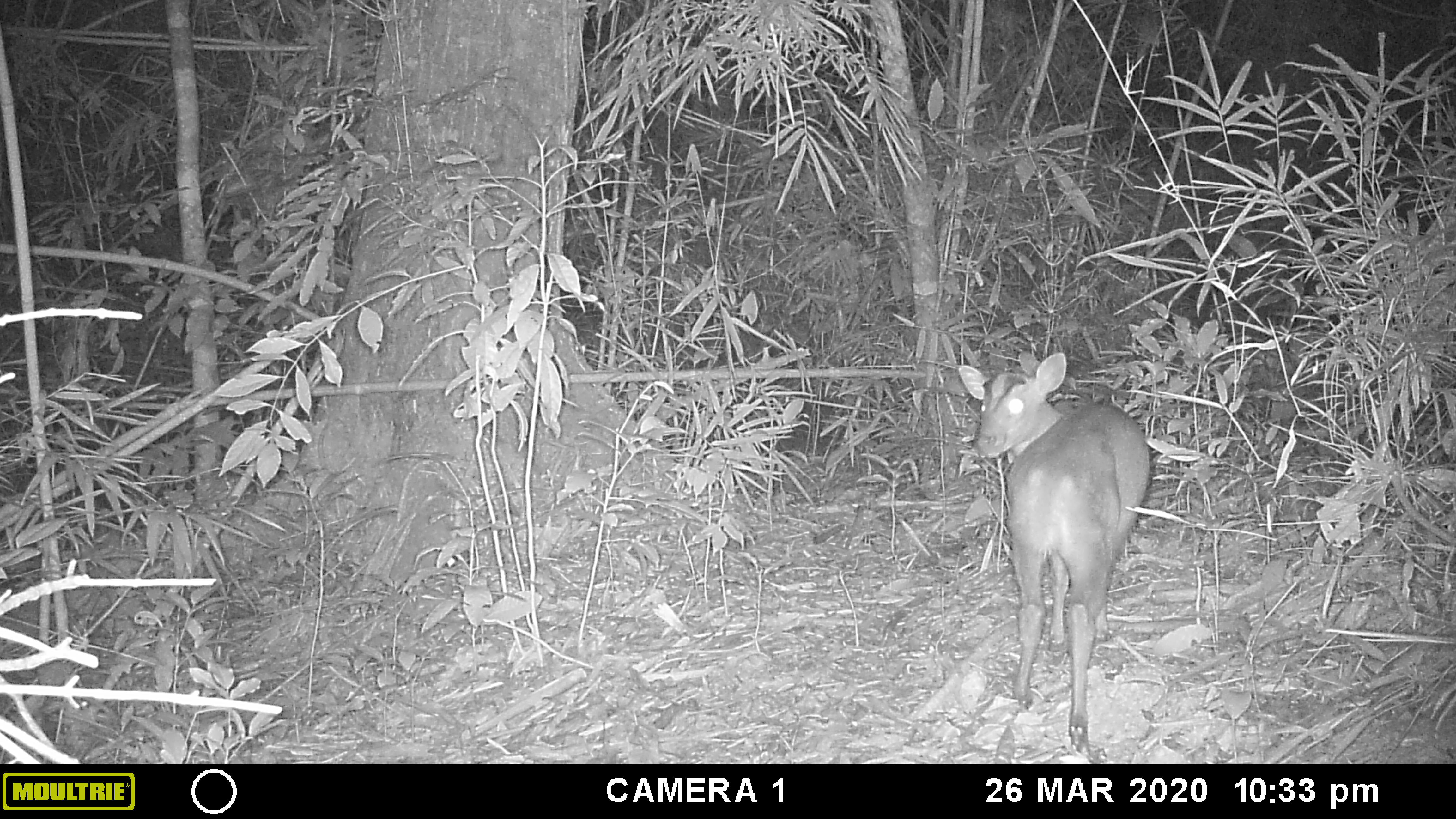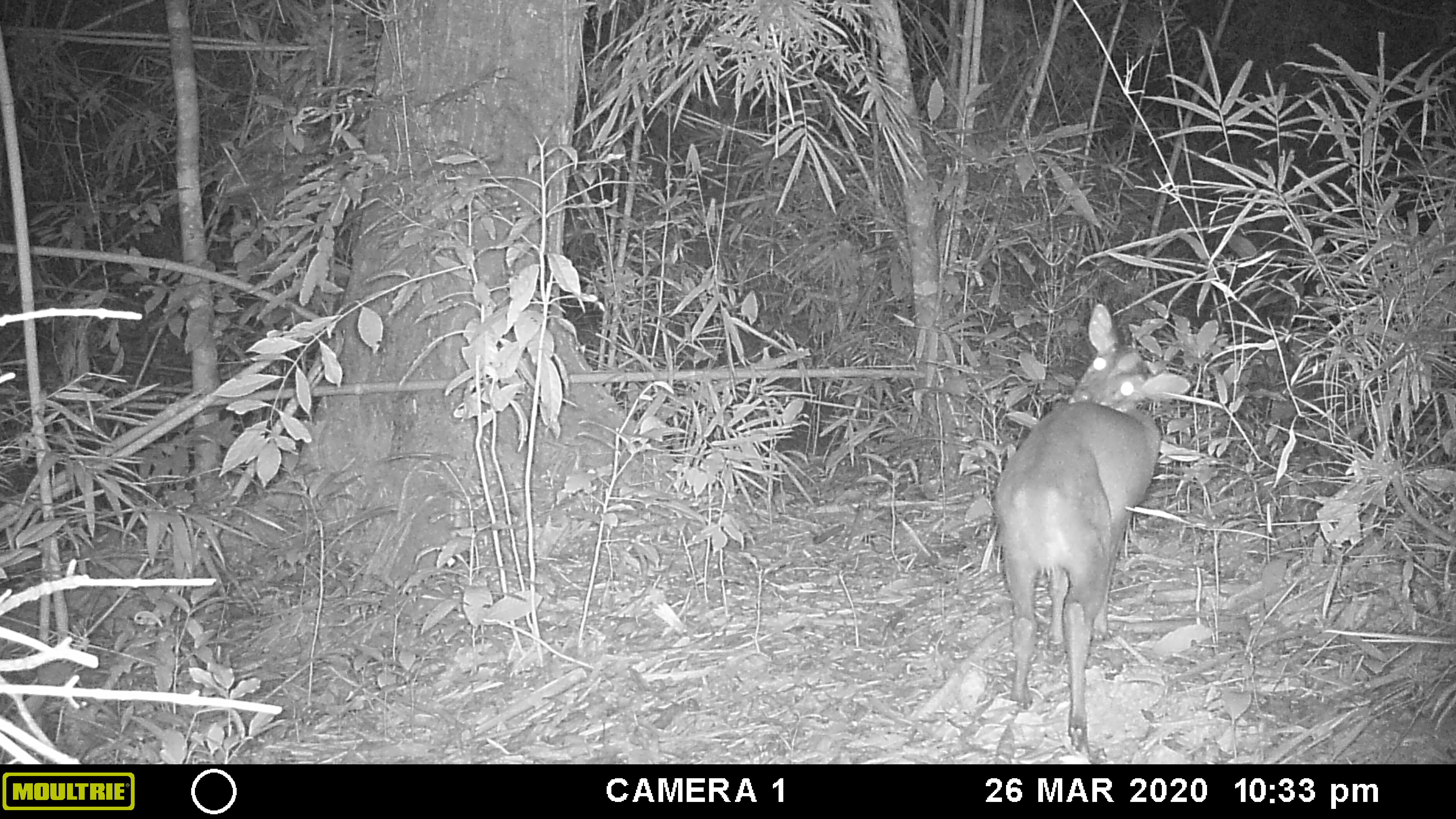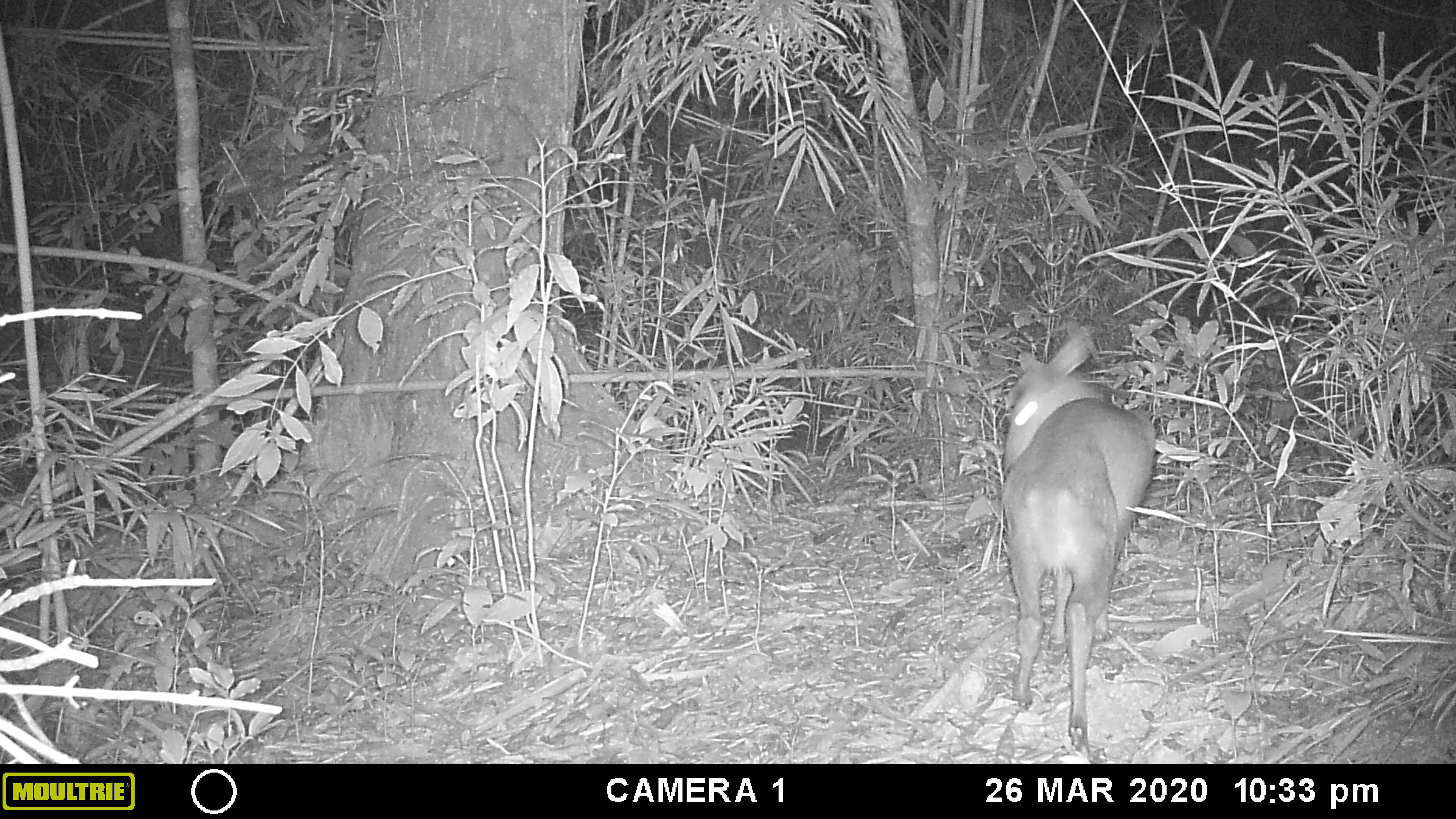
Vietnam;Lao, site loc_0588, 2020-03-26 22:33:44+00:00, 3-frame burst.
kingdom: Animalia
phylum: Chordata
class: Mammalia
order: Artiodactyla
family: Cervidae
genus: Muntiacus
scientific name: Muntiacus muntjak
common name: red muntjac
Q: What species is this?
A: Red muntjac (Muntiacus muntjak).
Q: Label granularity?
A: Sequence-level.